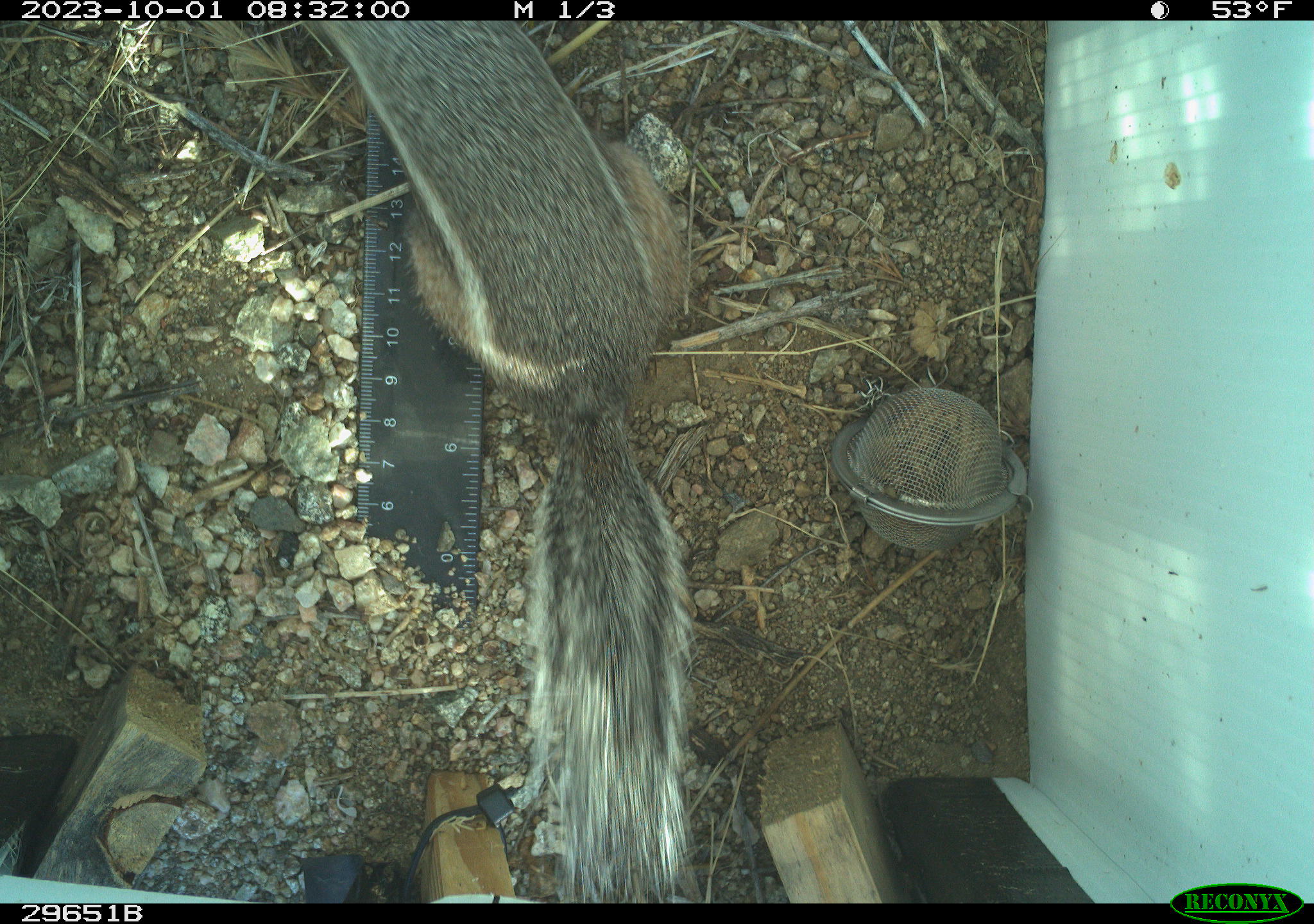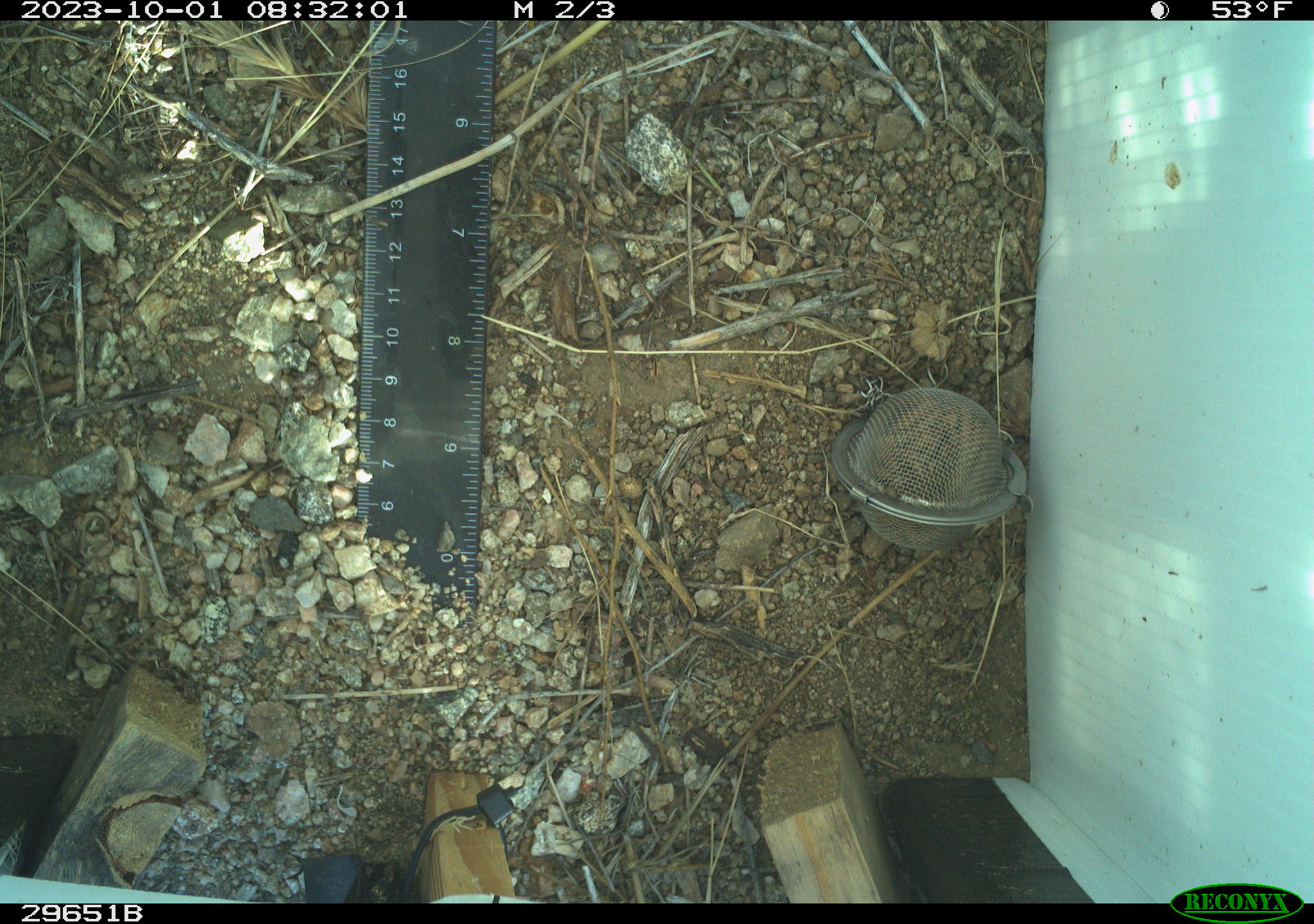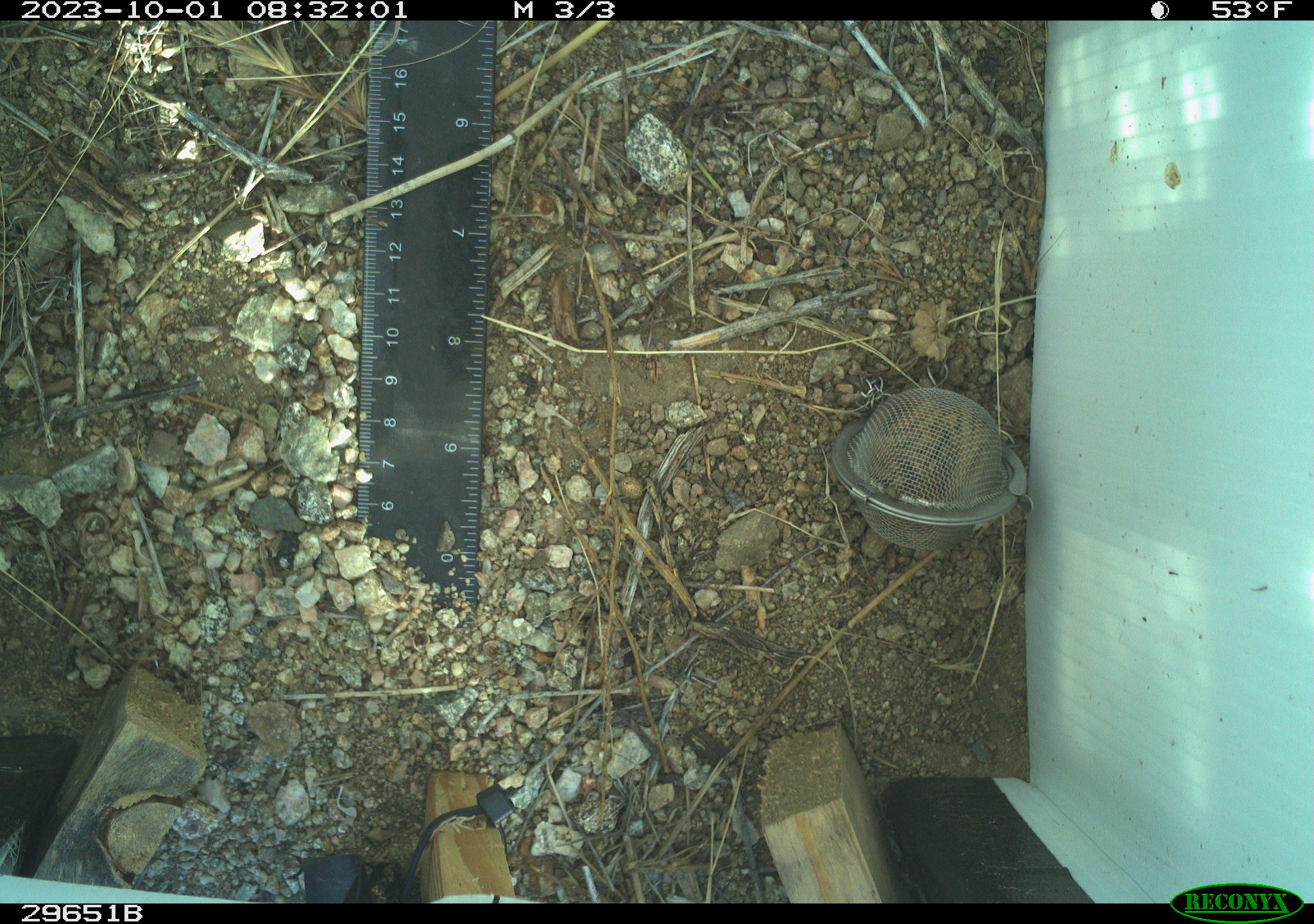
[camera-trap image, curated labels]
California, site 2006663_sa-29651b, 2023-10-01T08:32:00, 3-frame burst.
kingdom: Animalia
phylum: Chordata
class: Mammalia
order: Rodentia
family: Sciuridae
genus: Ammospermophilus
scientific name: Ammospermophilus leucurus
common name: white-tailed antelope squirrel